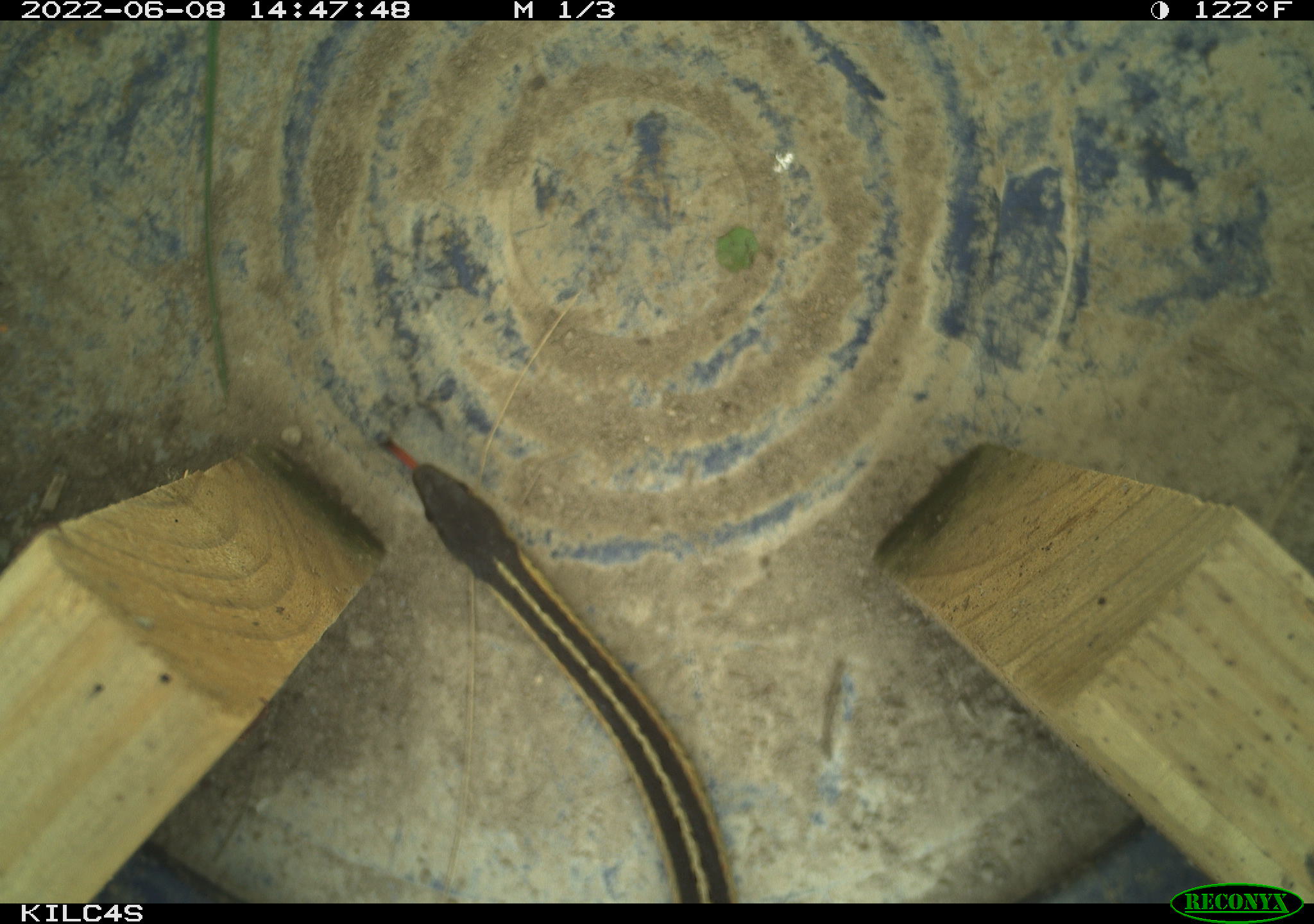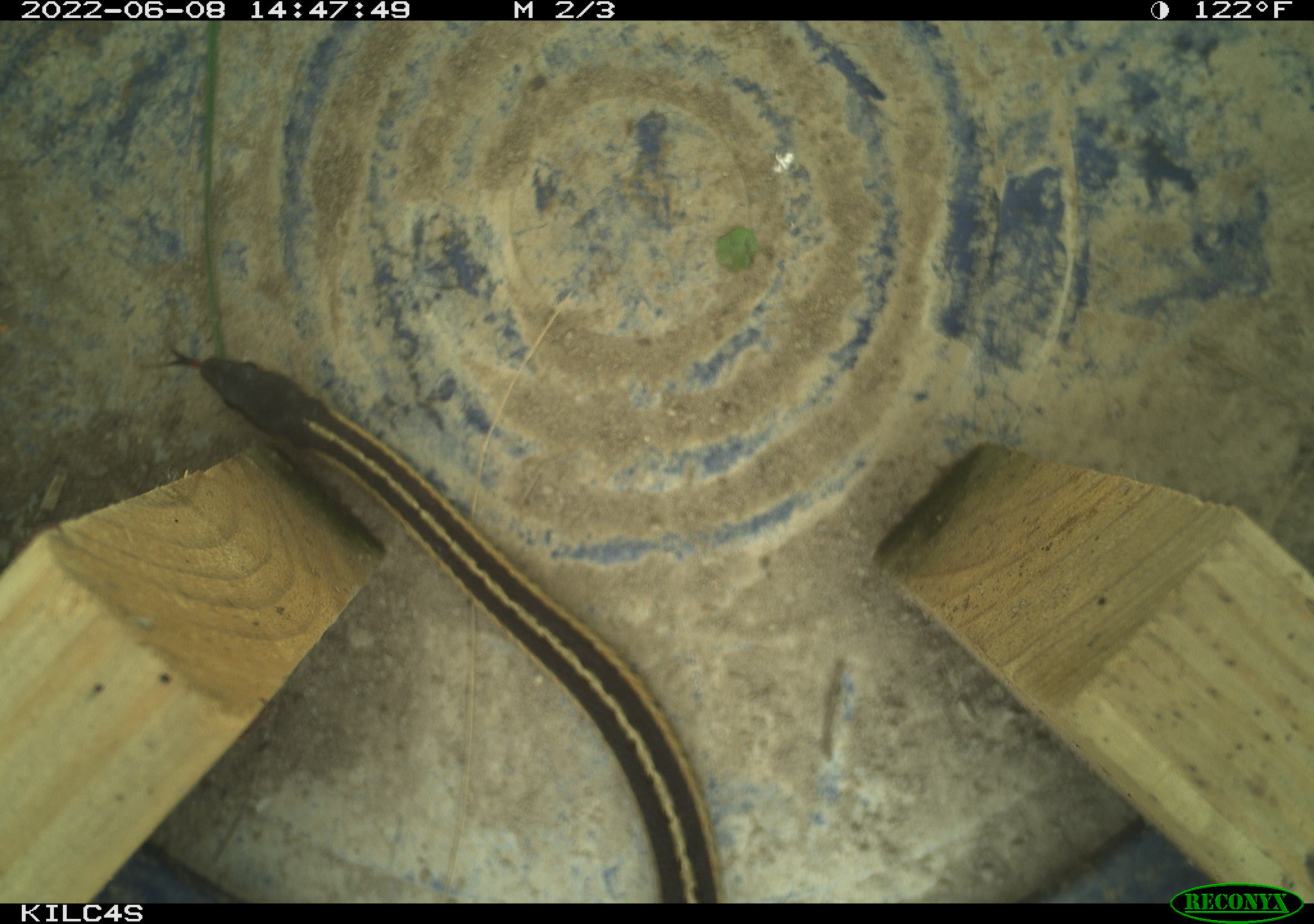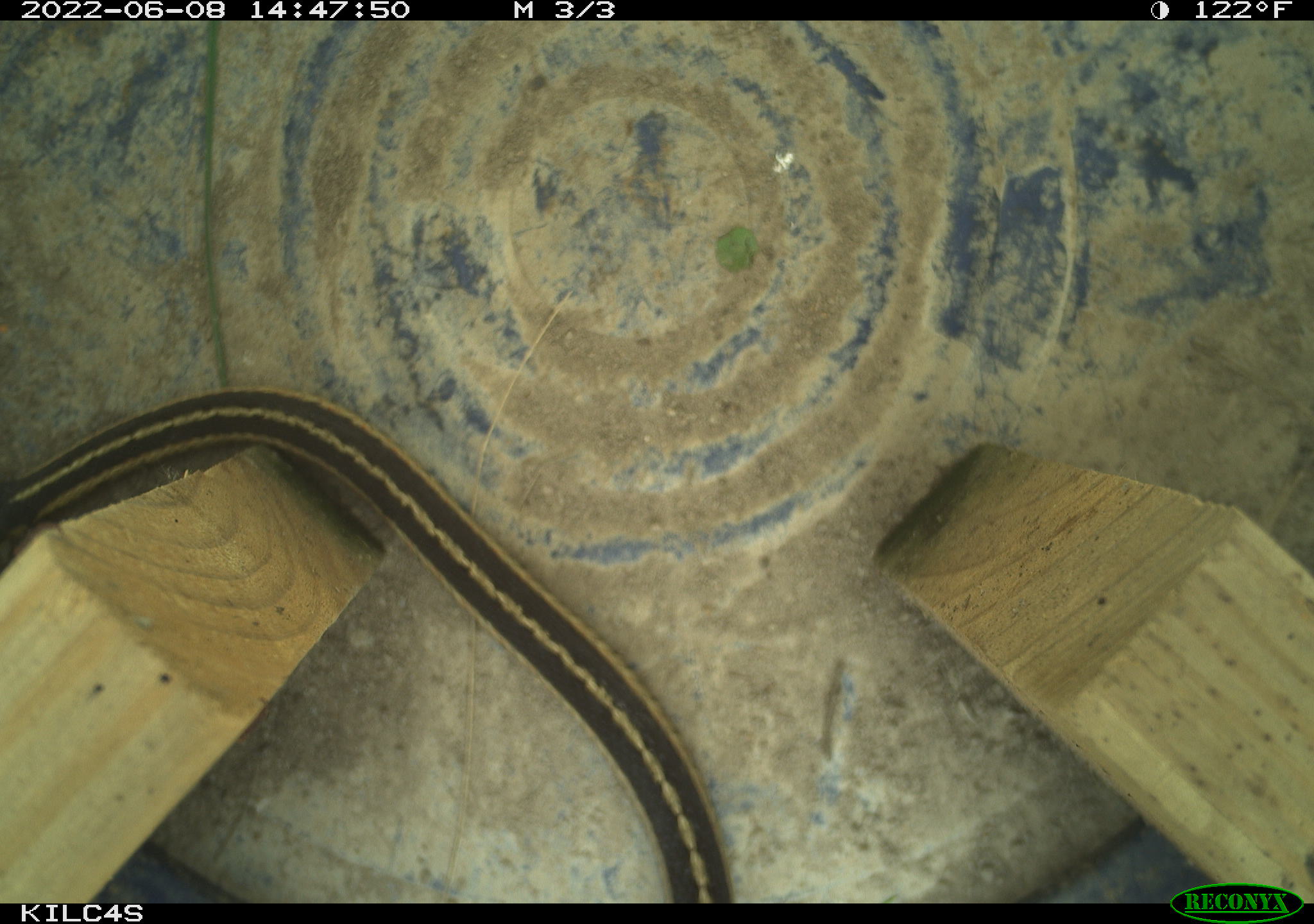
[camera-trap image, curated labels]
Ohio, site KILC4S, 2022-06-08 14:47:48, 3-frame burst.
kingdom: Animalia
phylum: Chordata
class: Reptilia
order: Squamata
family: Colubridae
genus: Thamnophis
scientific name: Thamnophis sirtalis sirtalis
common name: eastern gartersnake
Eastern gartersnake (Thamnophis sirtalis sirtalis).